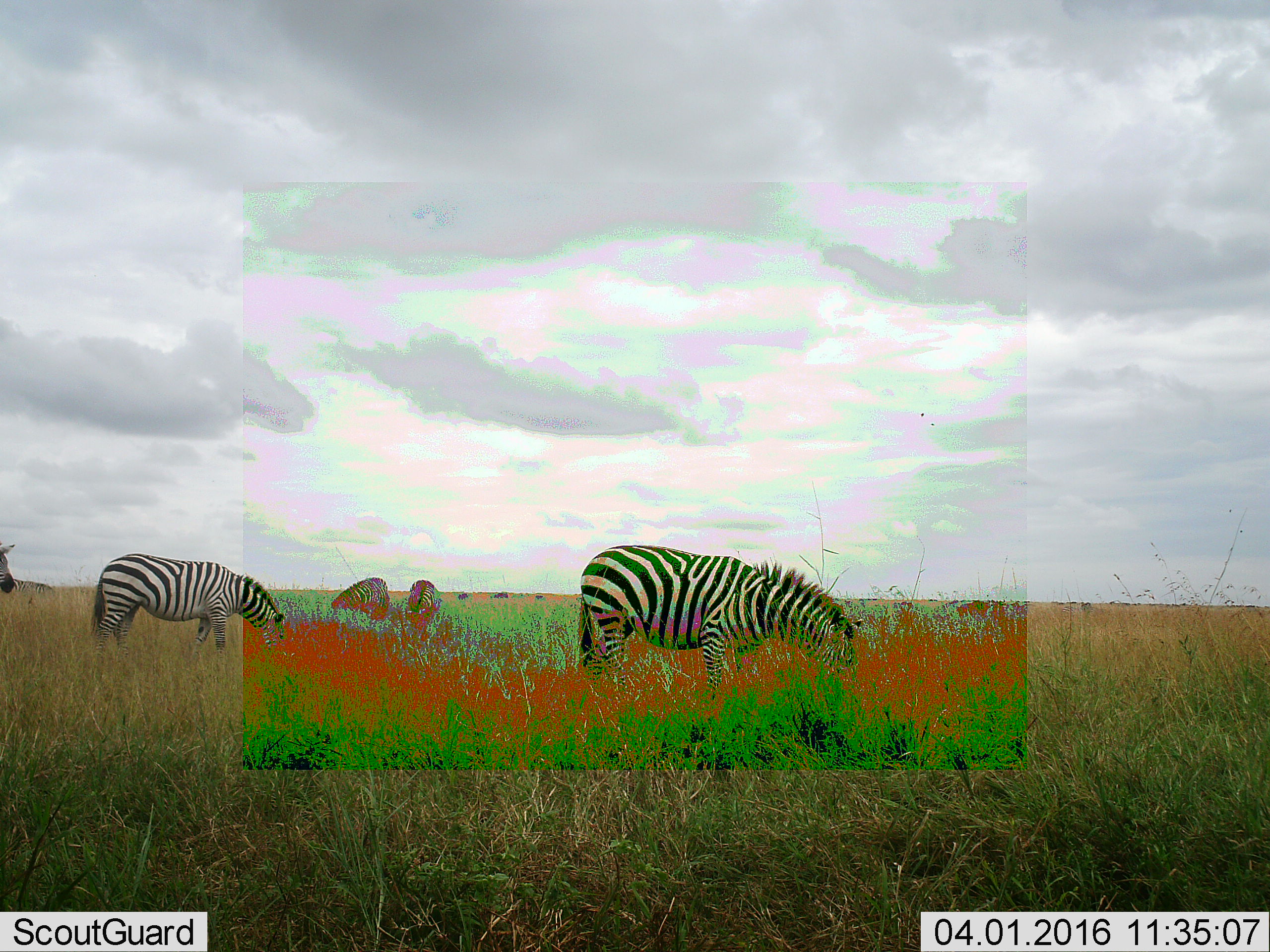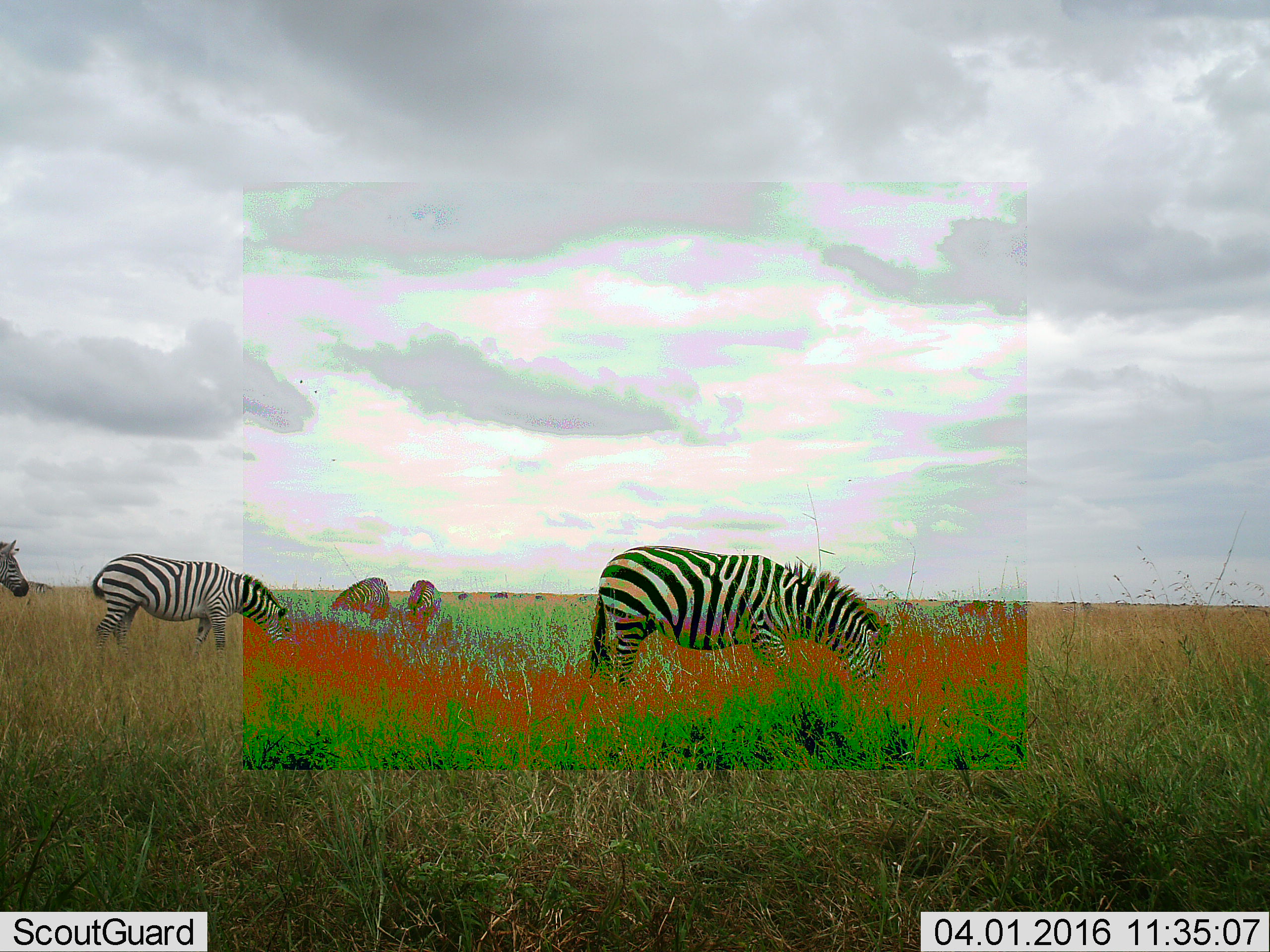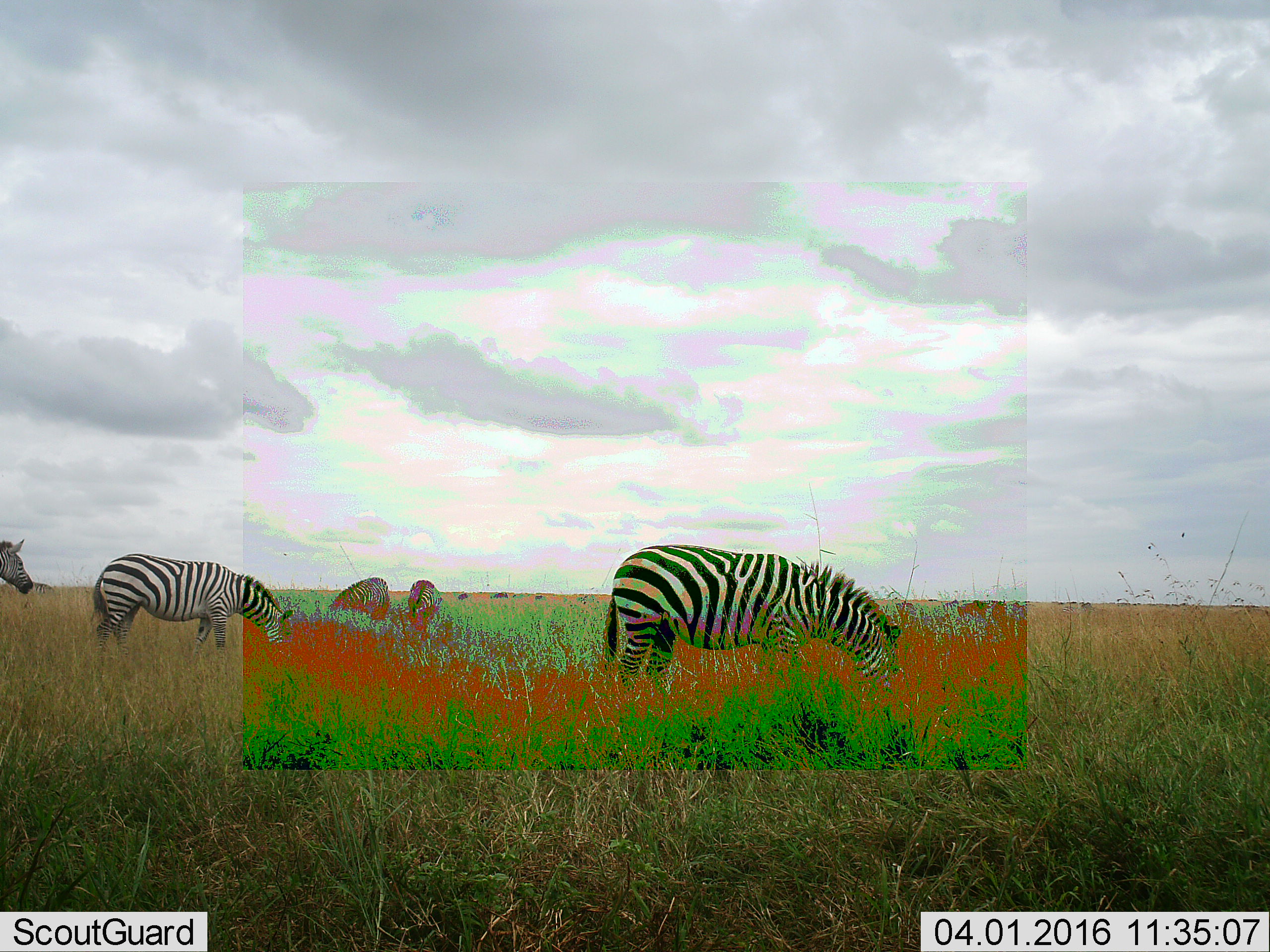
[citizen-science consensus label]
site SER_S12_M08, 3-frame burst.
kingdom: Animalia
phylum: Chordata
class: Mammalia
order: Perissodactyla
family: Equidae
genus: Equus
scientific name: Equus quagga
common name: plains zebra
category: zebraplains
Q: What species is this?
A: Zebraplains (plains zebra) (Equus quagga).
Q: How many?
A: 6.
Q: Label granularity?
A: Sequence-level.